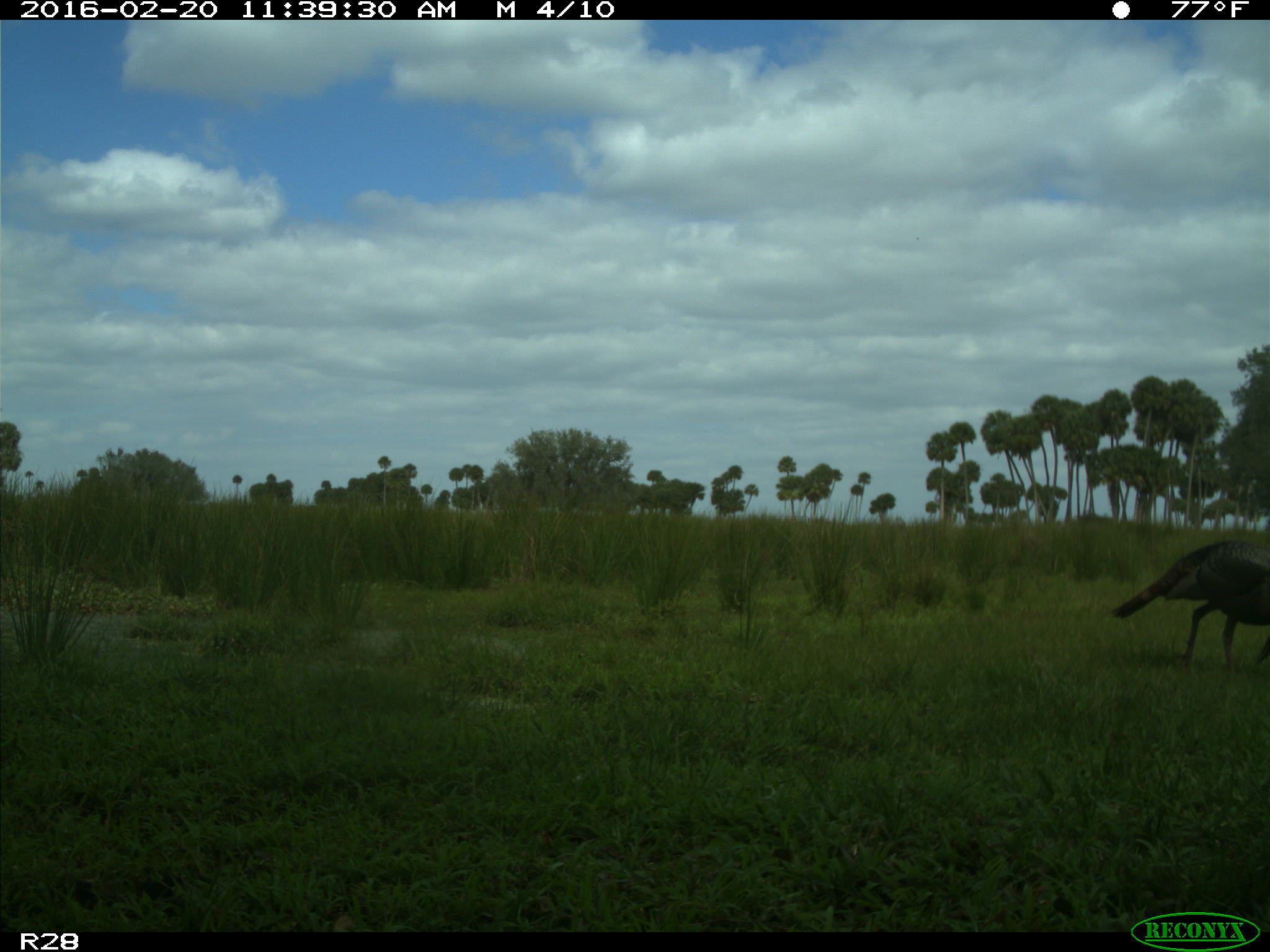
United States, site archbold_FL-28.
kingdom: Animalia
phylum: Chordata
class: Aves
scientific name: Aves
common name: birds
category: unidentified bird